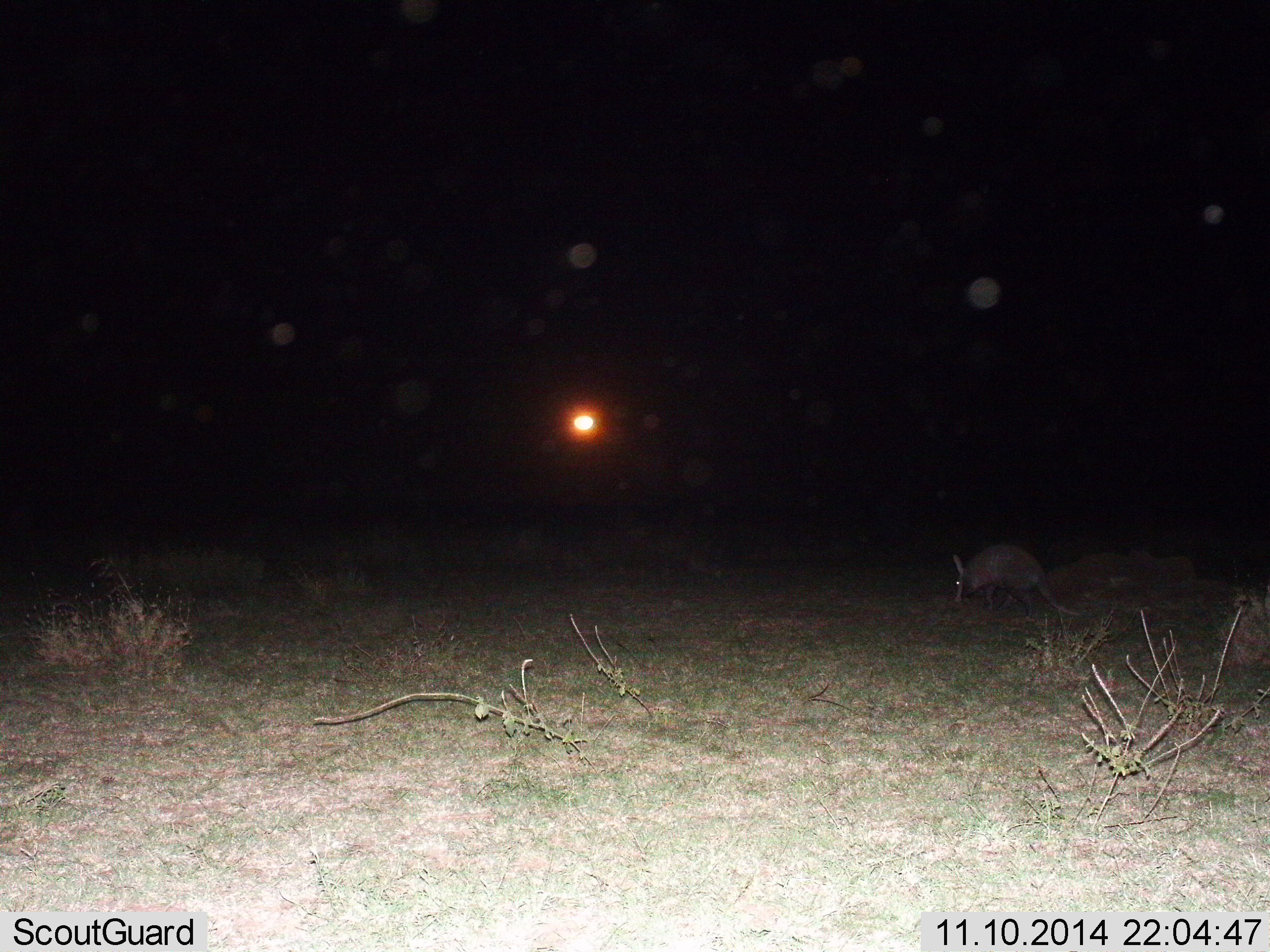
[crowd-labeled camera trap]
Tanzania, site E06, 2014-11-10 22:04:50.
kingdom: Animalia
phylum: Chordata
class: Mammalia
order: Tubulidentata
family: Orycteropodidae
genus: Orycteropus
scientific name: Orycteropus afer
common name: aardvark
Aardvark (Orycteropus afer), count 1. Behavior (volunteer vote fractions): standing 30%, resting 0%, moving 50%, interacting 0%. Young present (vote fraction): 0%. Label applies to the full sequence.